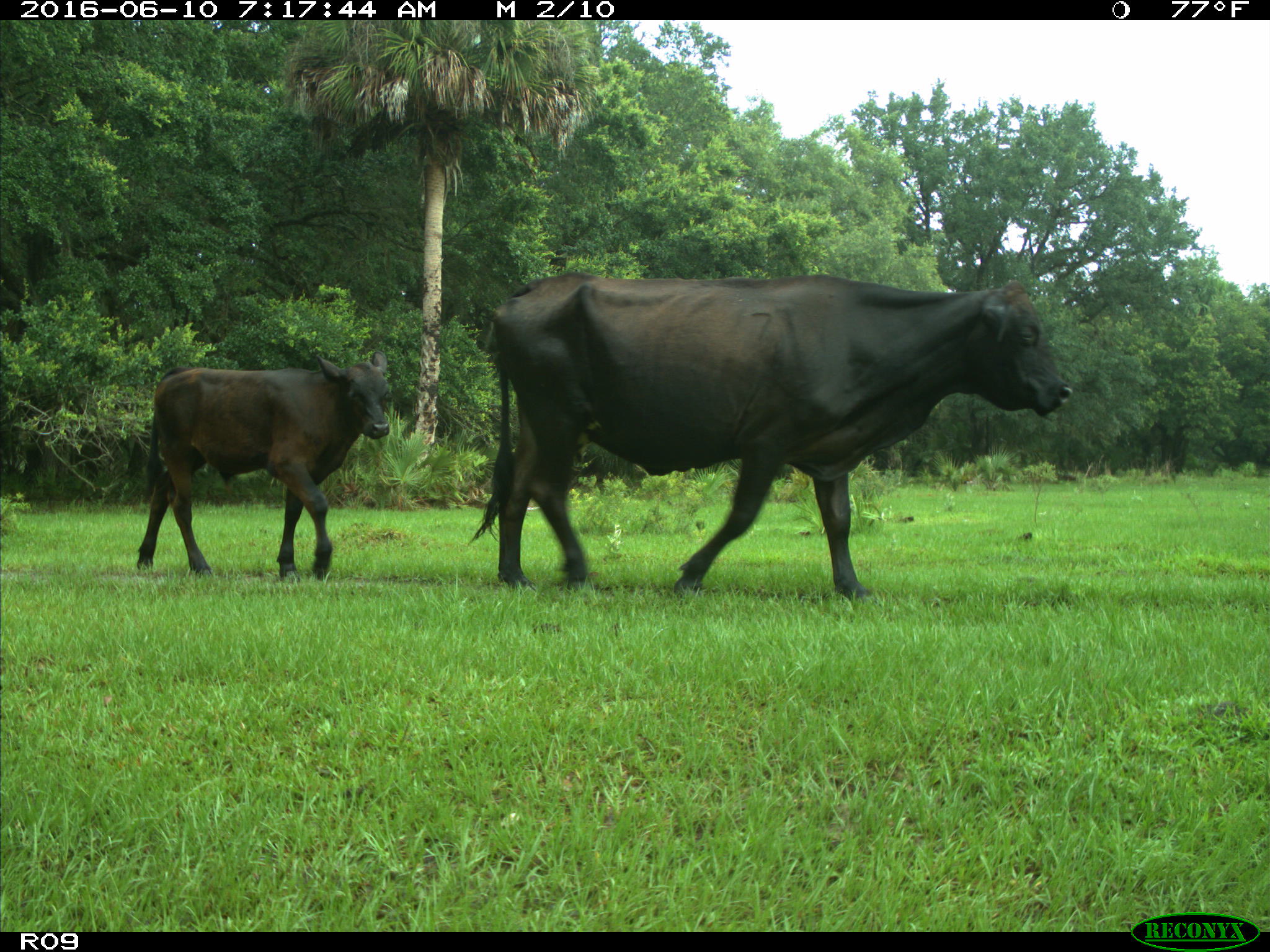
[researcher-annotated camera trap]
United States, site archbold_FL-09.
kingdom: Animalia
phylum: Chordata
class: Mammalia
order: Artiodactyla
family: Bovidae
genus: Bos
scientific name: Bos taurus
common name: domestic cow